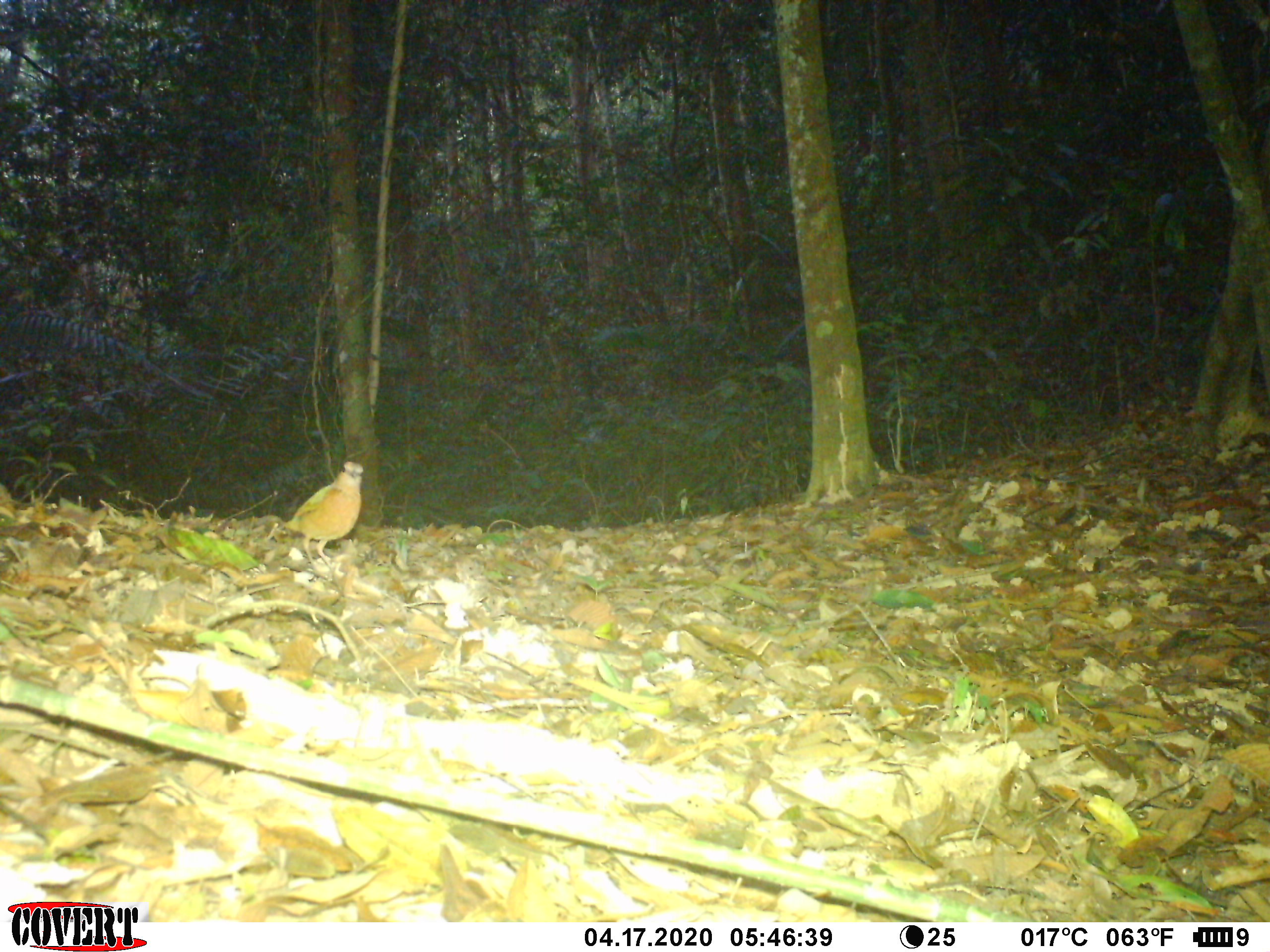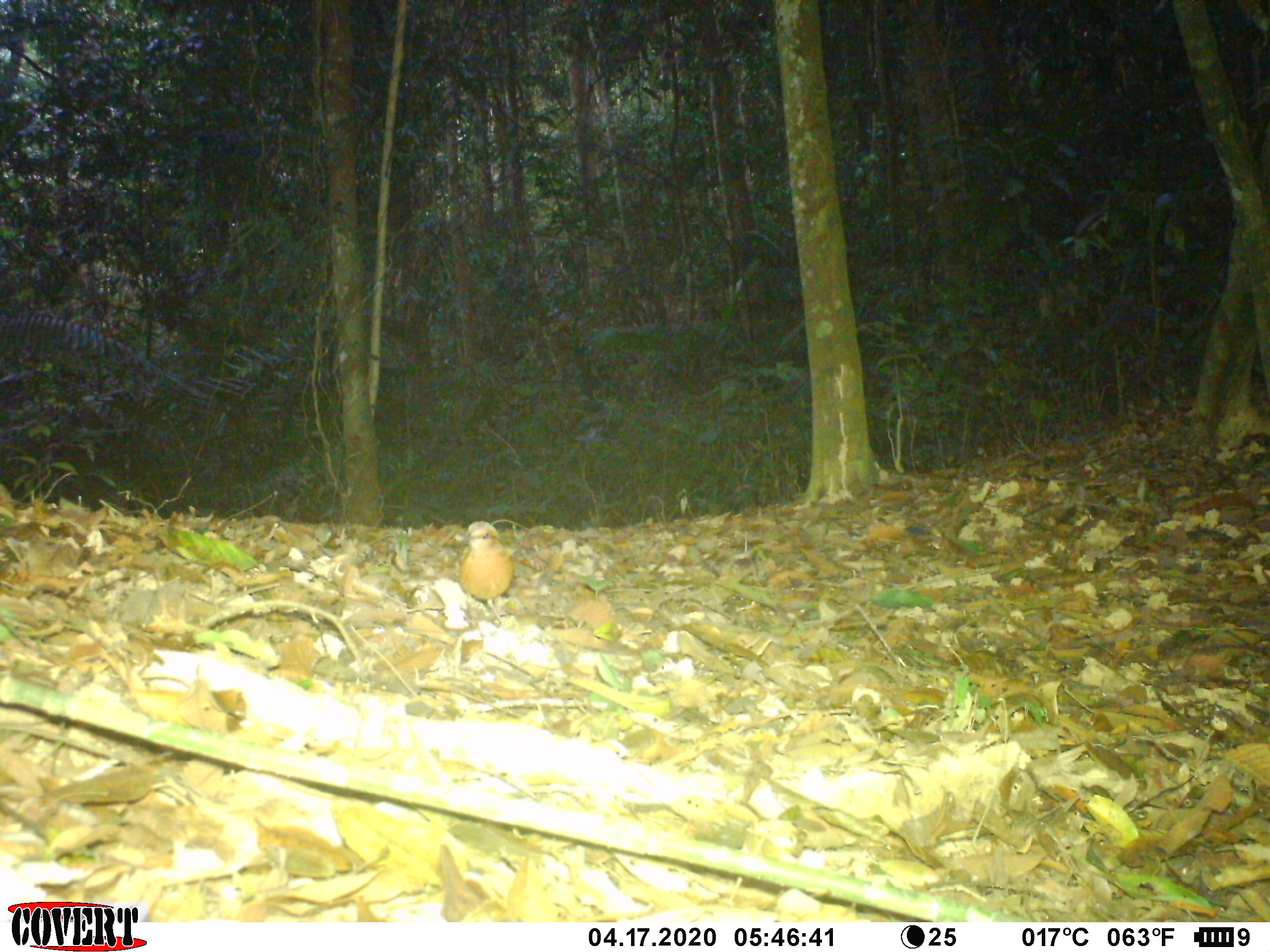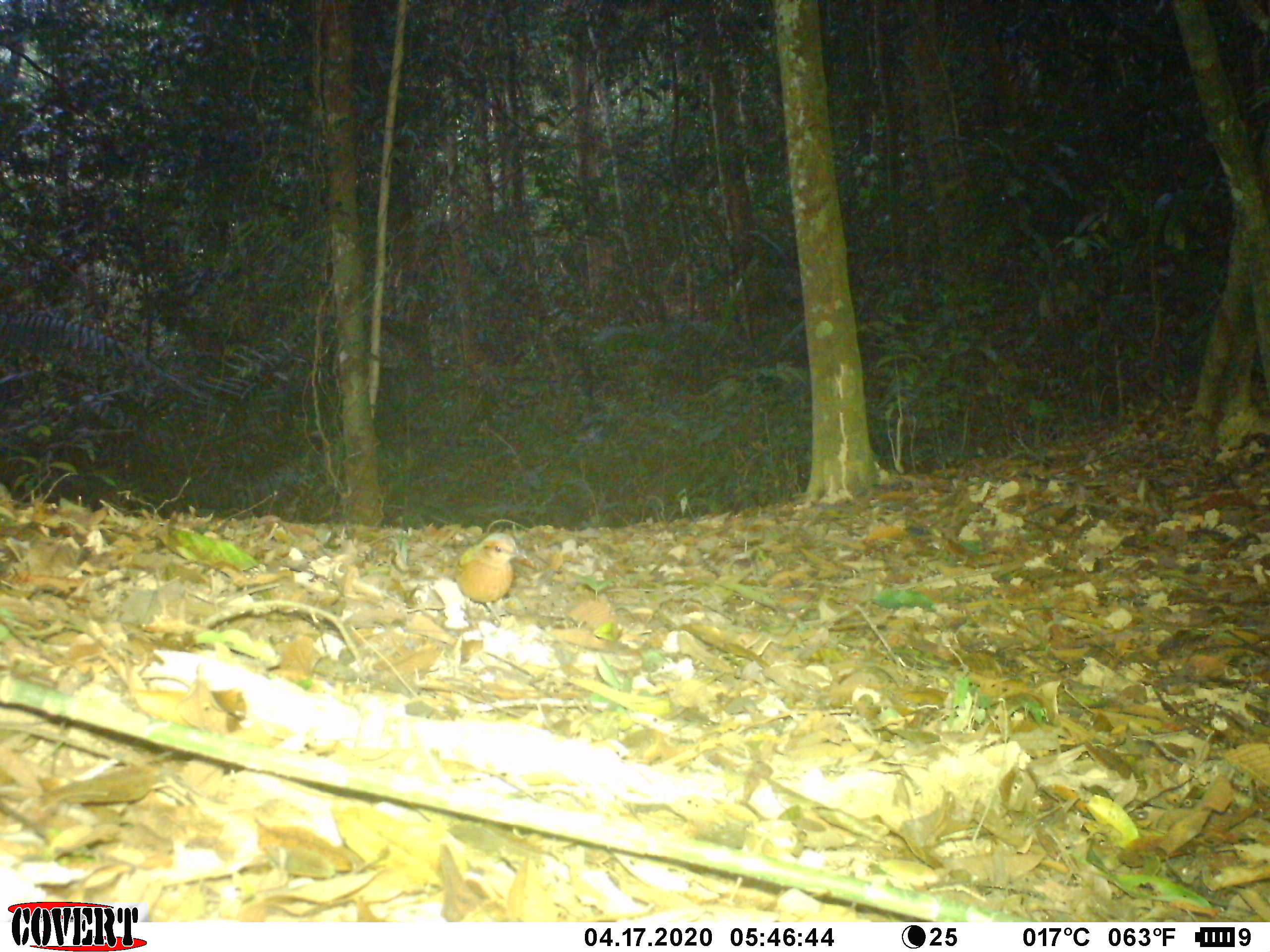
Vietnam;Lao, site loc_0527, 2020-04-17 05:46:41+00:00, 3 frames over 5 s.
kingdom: Animalia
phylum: Chordata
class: Aves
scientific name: Aves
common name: bird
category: unidentified bird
Unidentified bird (bird) (Aves). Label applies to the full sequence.